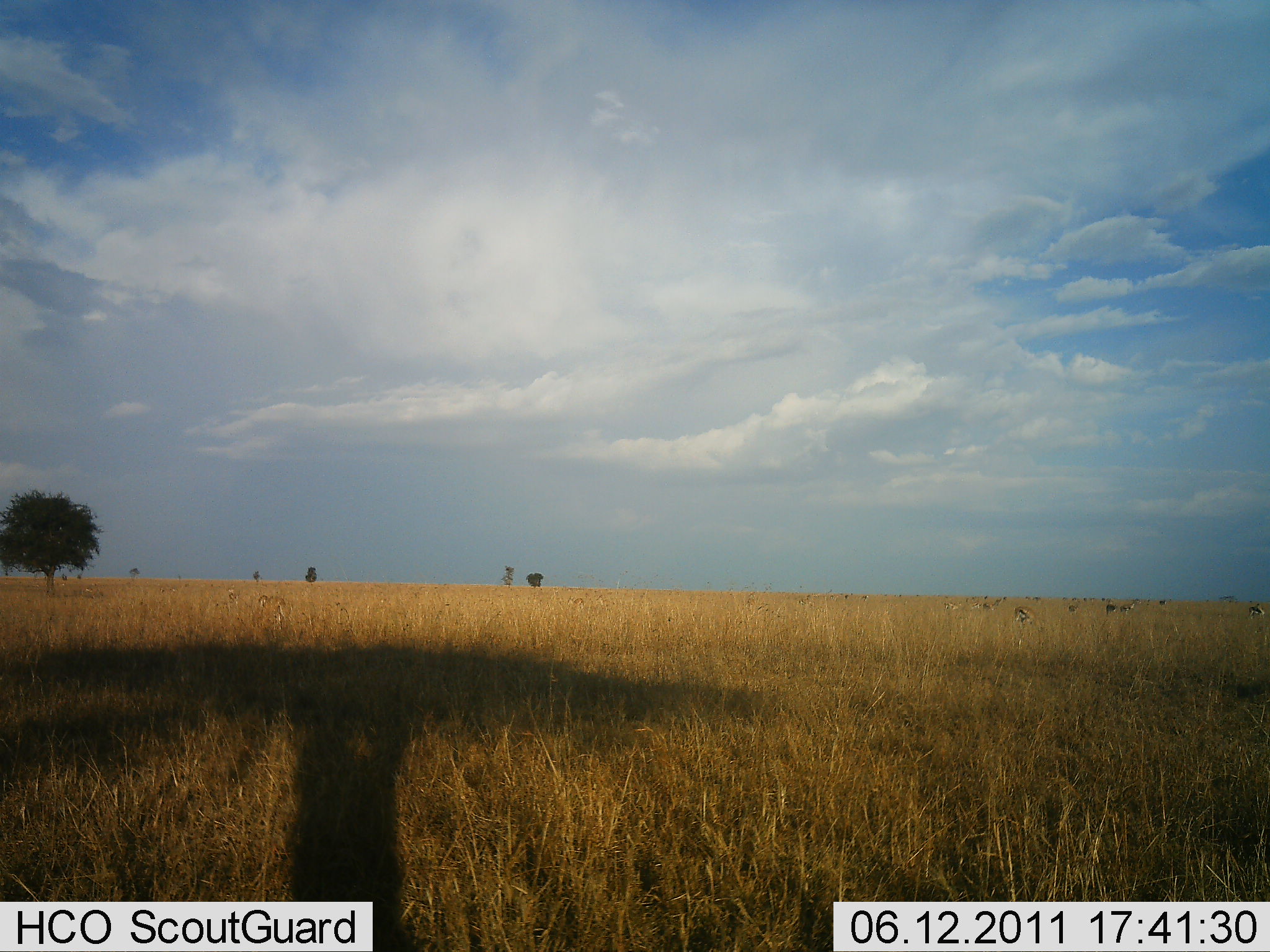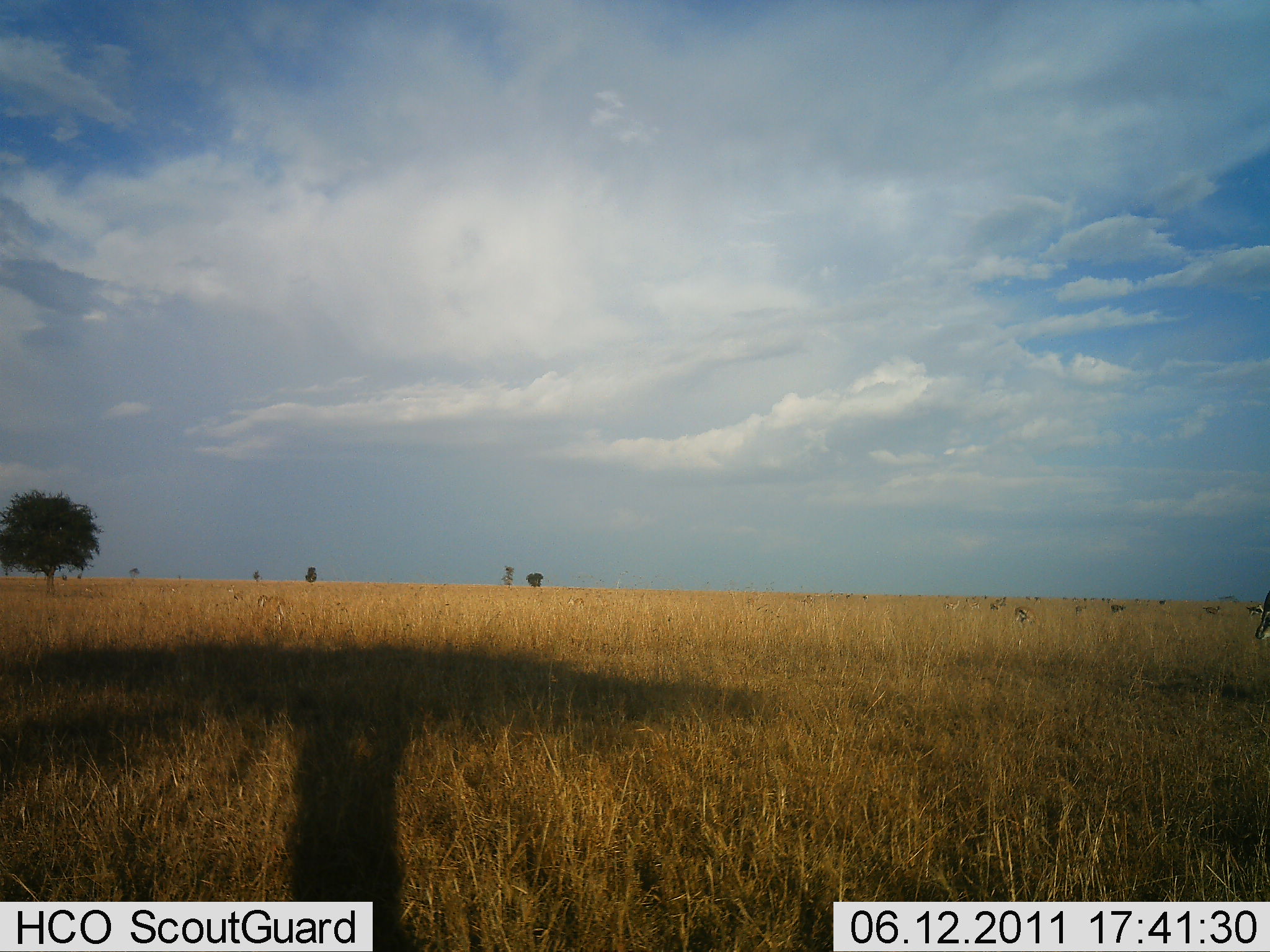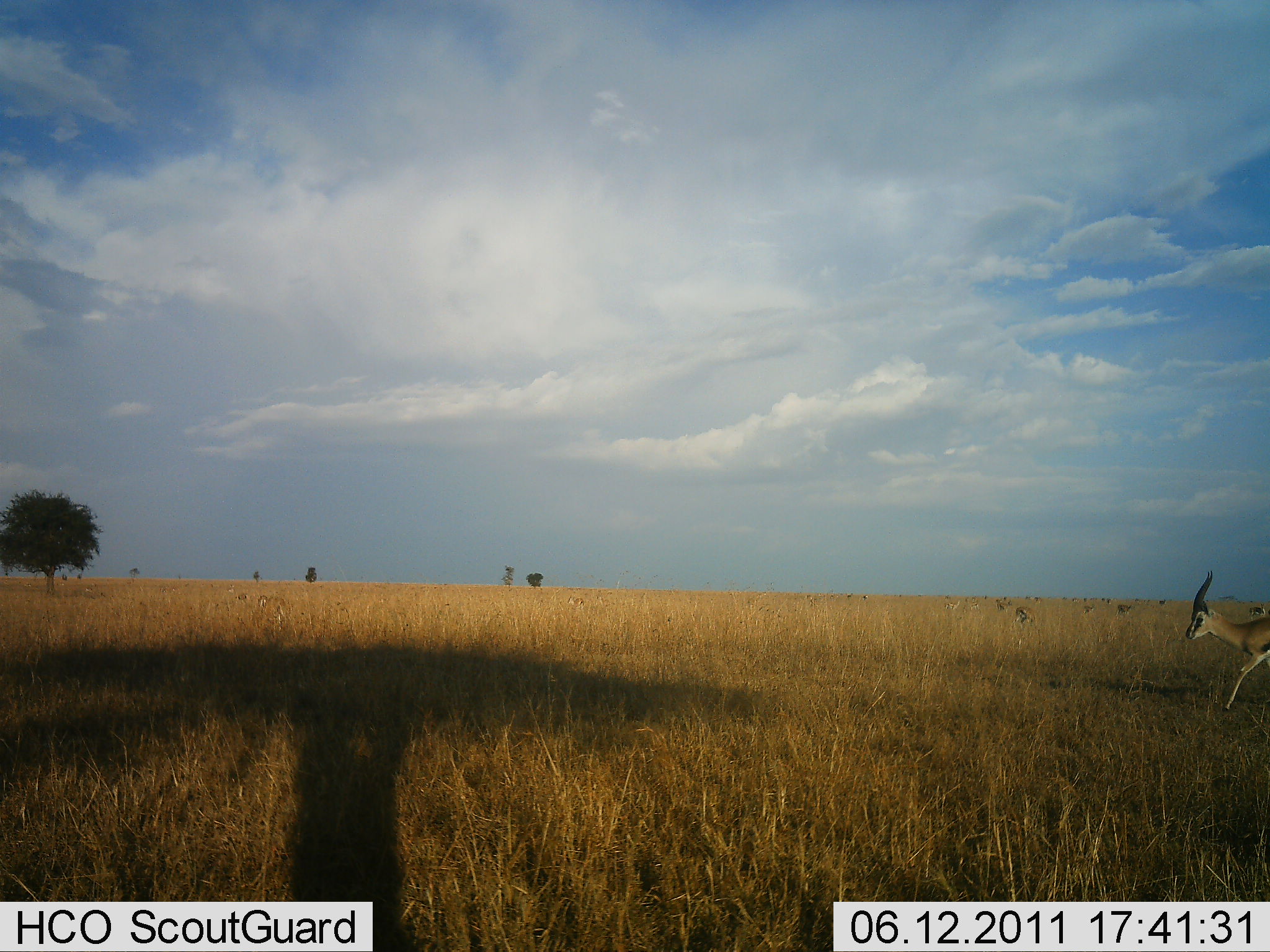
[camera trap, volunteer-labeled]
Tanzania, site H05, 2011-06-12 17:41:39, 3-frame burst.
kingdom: Animalia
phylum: Chordata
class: Mammalia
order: Artiodactyla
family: Bovidae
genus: Eudorcas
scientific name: Eudorcas thomsonii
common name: thomson's gazelle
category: gazellethomsons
Gazellethomsons (thomson's gazelle) (Eudorcas thomsonii), count 5. Behavior (volunteer vote fractions): standing 8%, resting 0%, moving 100%, interacting 0%. Young present (vote fraction): 0%. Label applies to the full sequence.